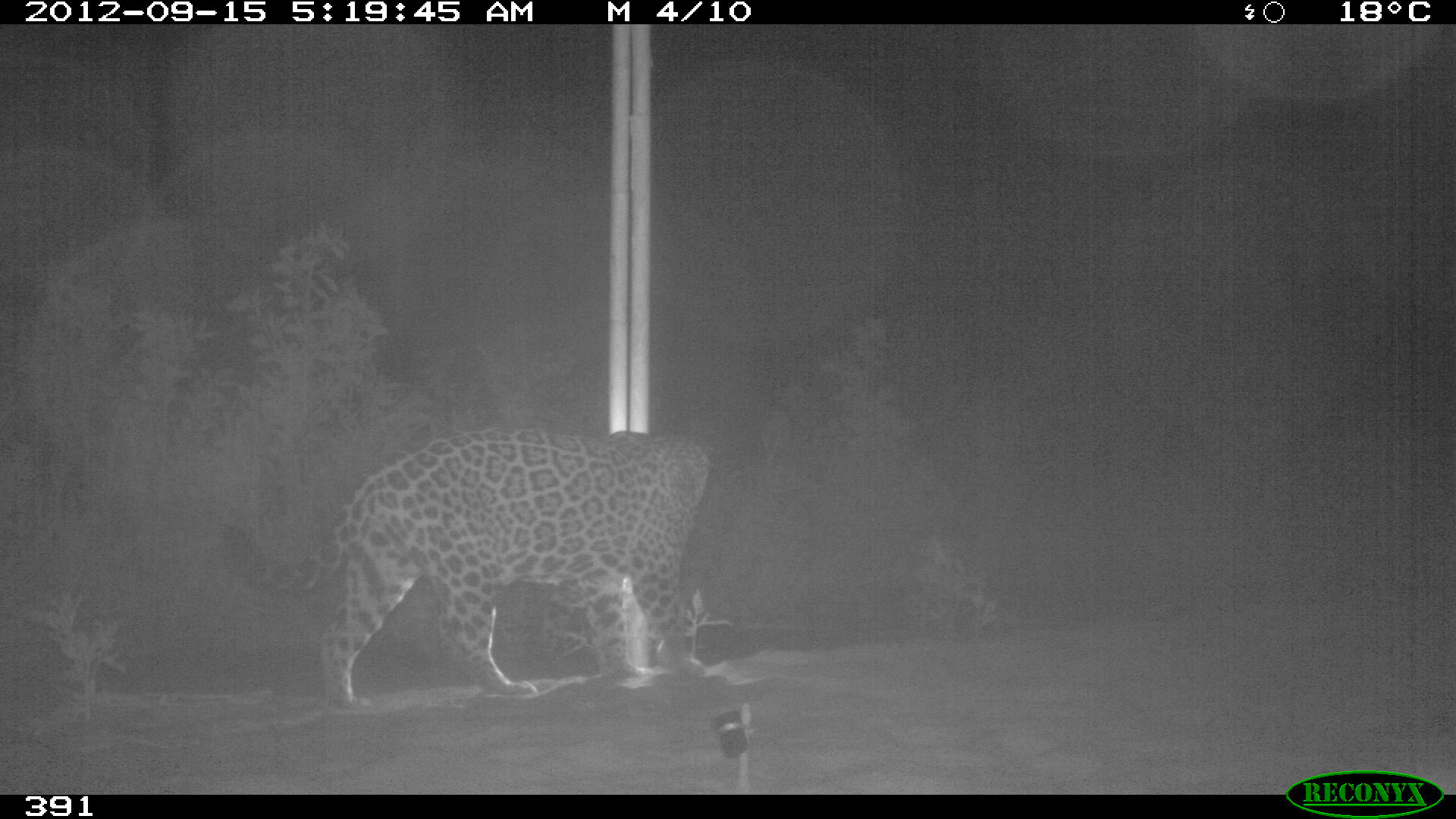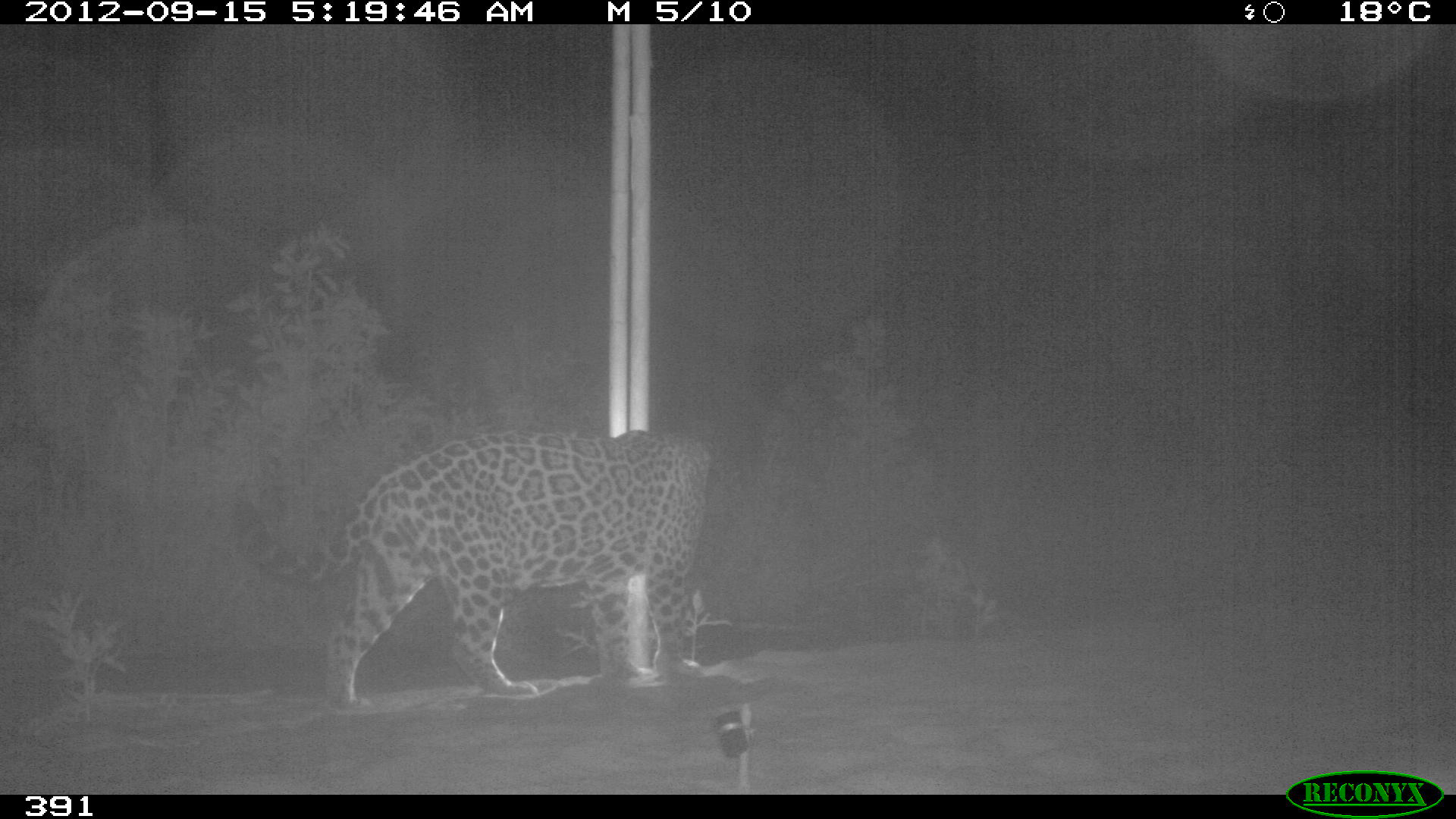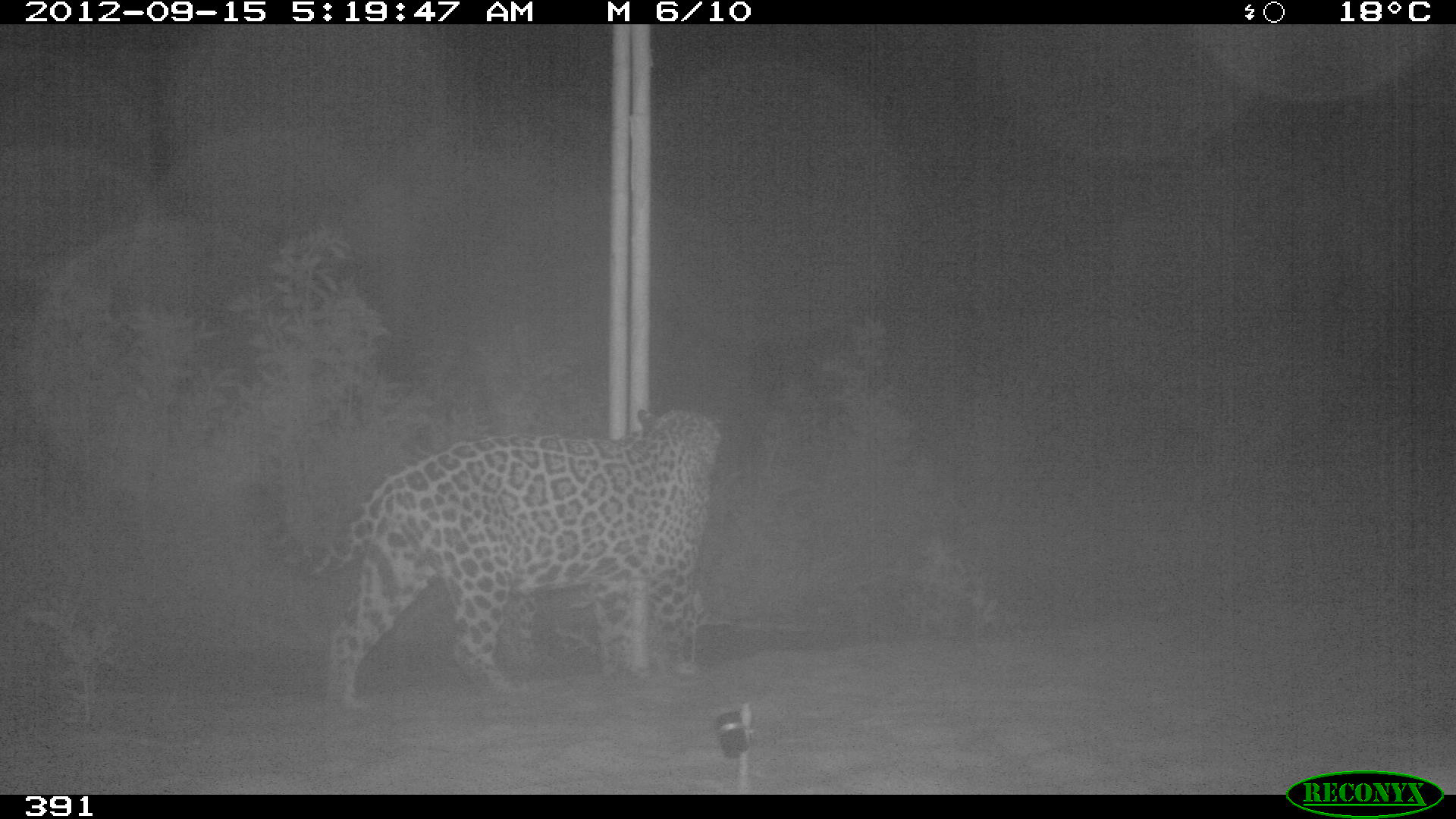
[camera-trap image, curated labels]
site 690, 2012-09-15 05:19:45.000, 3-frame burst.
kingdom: Animalia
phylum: Chordata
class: Mammalia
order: Carnivora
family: Felidae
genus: Panthera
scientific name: Panthera onca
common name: jaguar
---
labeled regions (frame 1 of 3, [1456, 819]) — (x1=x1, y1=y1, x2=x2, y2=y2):
panthera onca: (x1=211, y1=423, x2=712, y2=708)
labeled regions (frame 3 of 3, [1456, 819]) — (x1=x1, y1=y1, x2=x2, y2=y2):
panthera onca: (x1=253, y1=404, x2=731, y2=711)